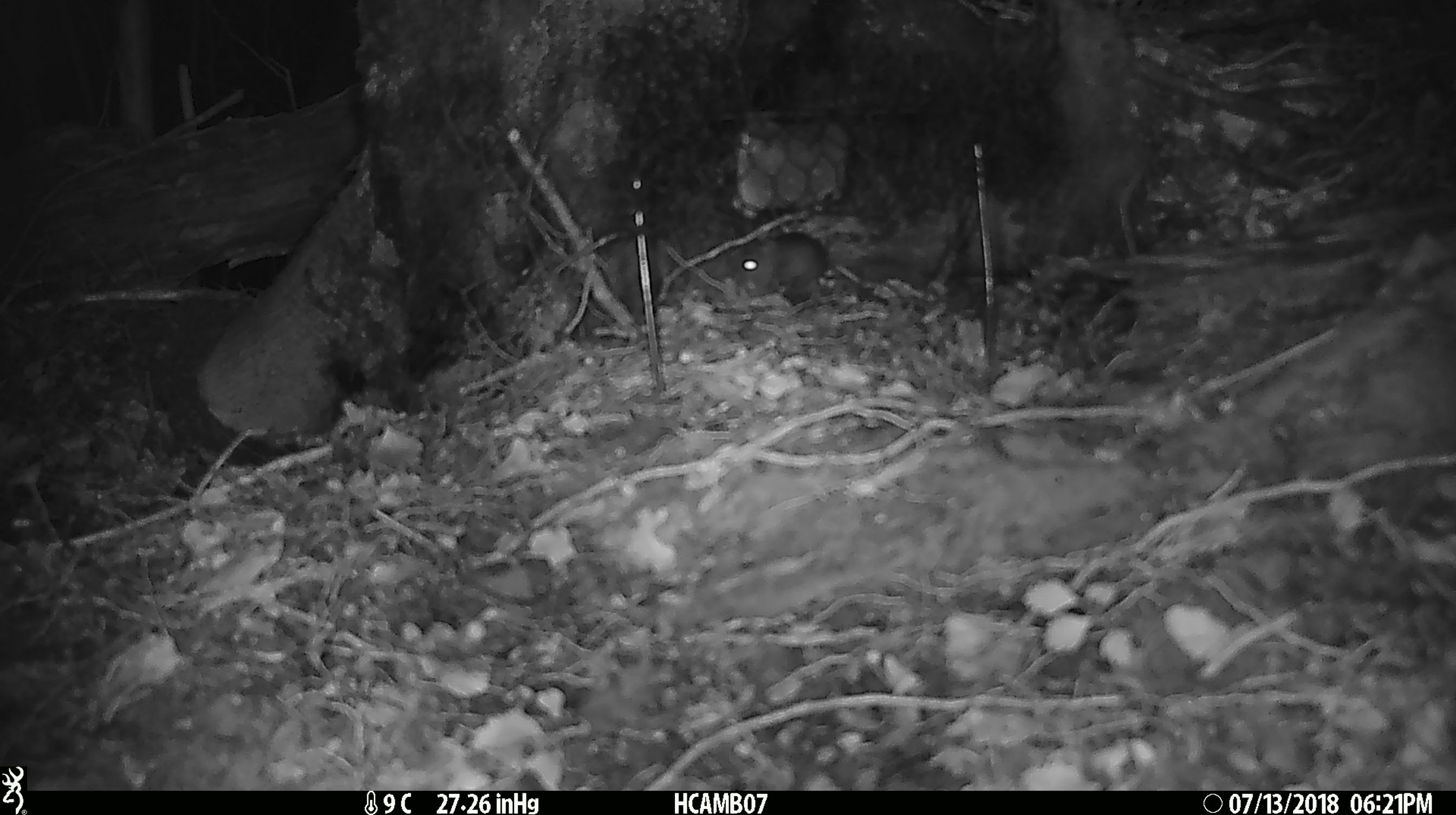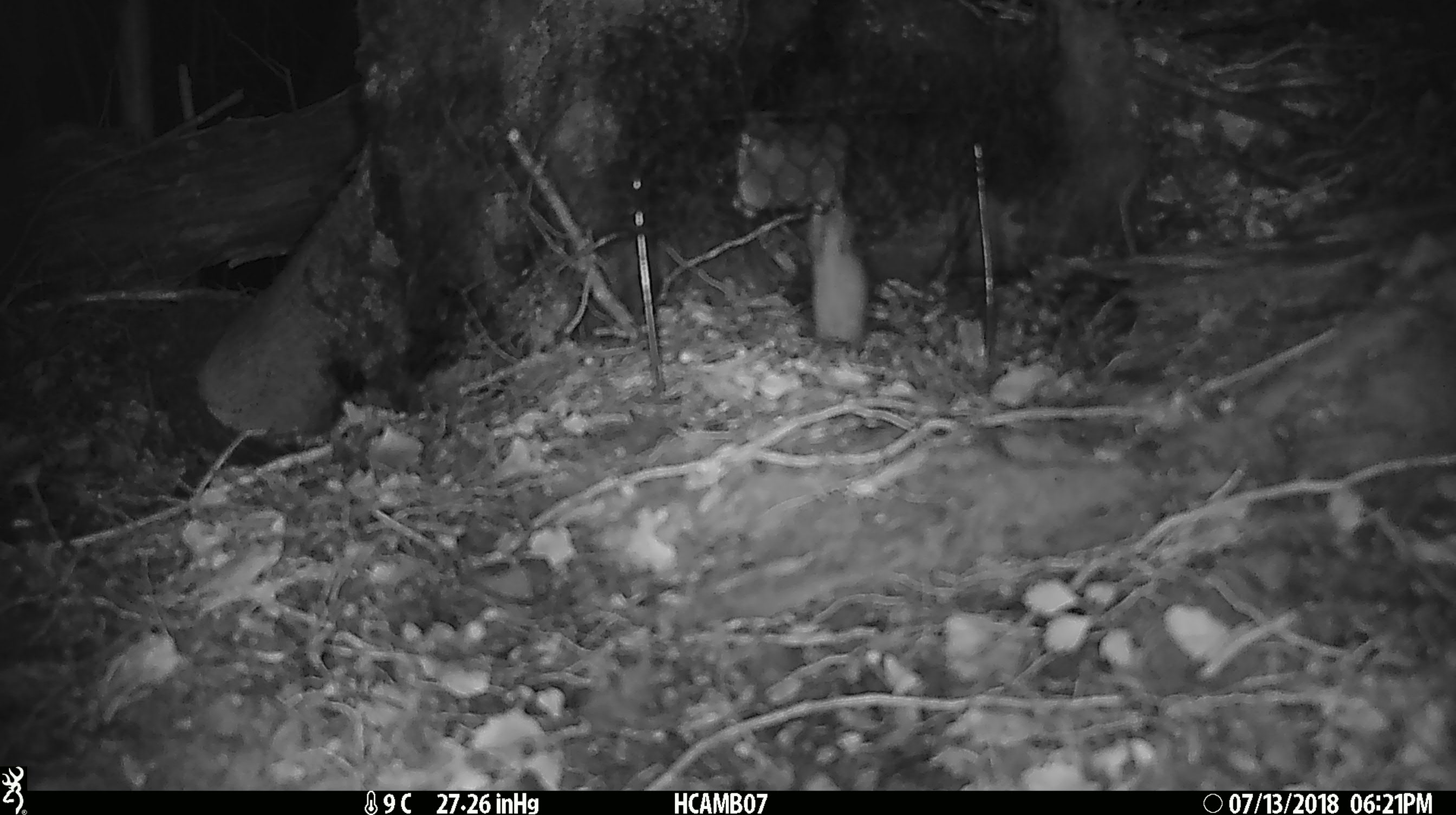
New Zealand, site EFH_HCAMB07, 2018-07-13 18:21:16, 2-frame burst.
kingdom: Animalia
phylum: Chordata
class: Mammalia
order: Rodentia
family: Muridae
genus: Mus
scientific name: Mus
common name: mouse